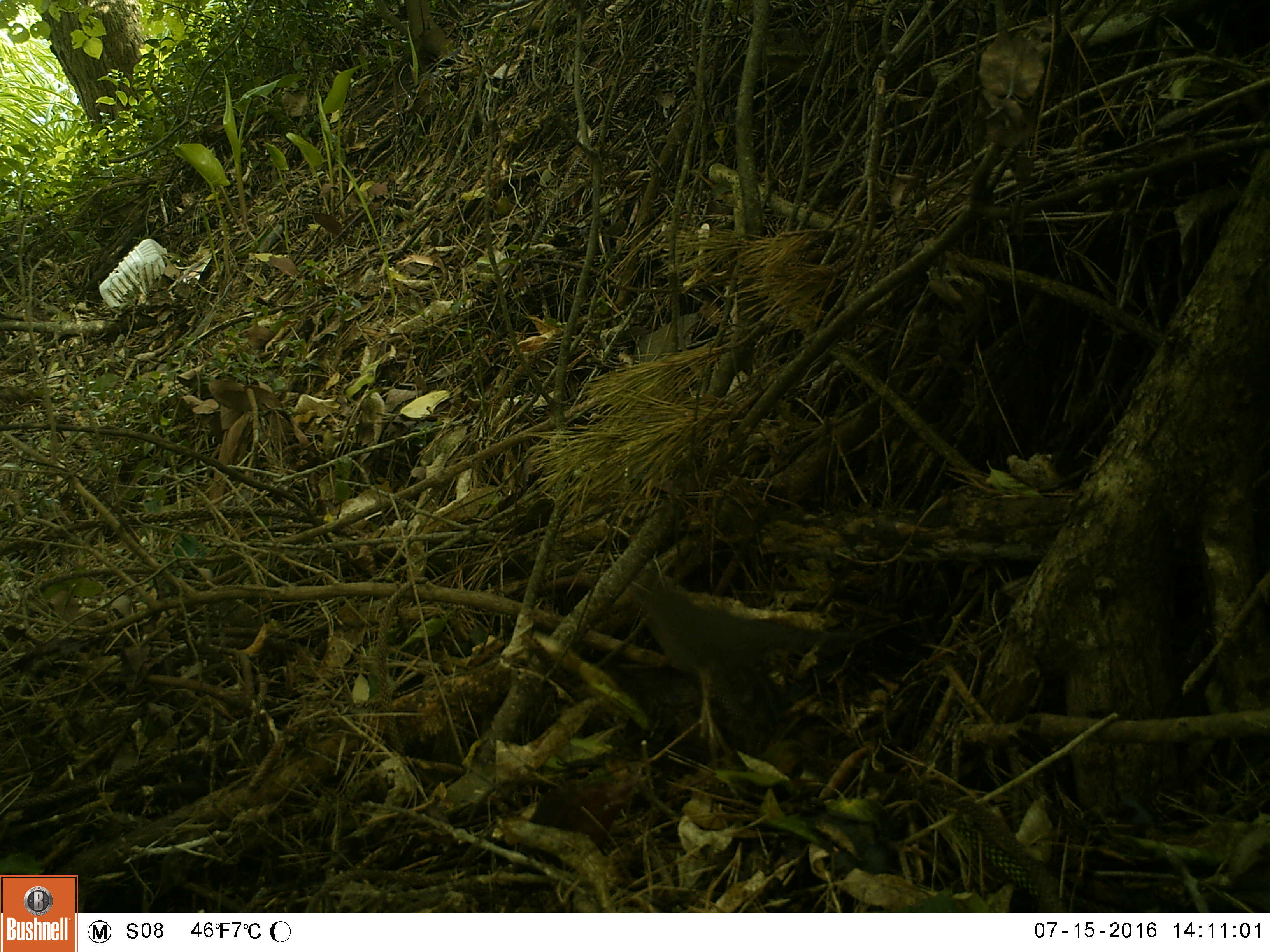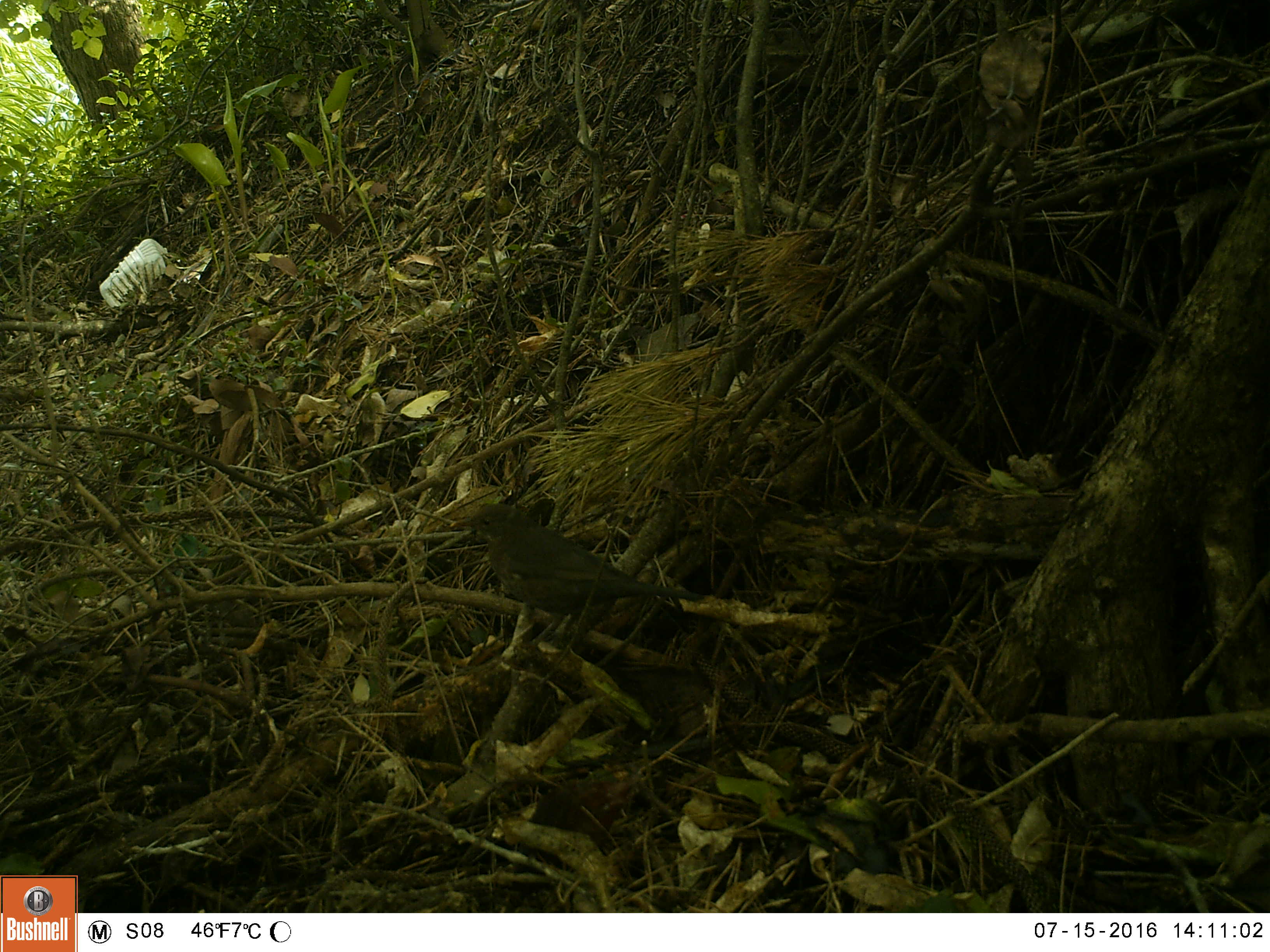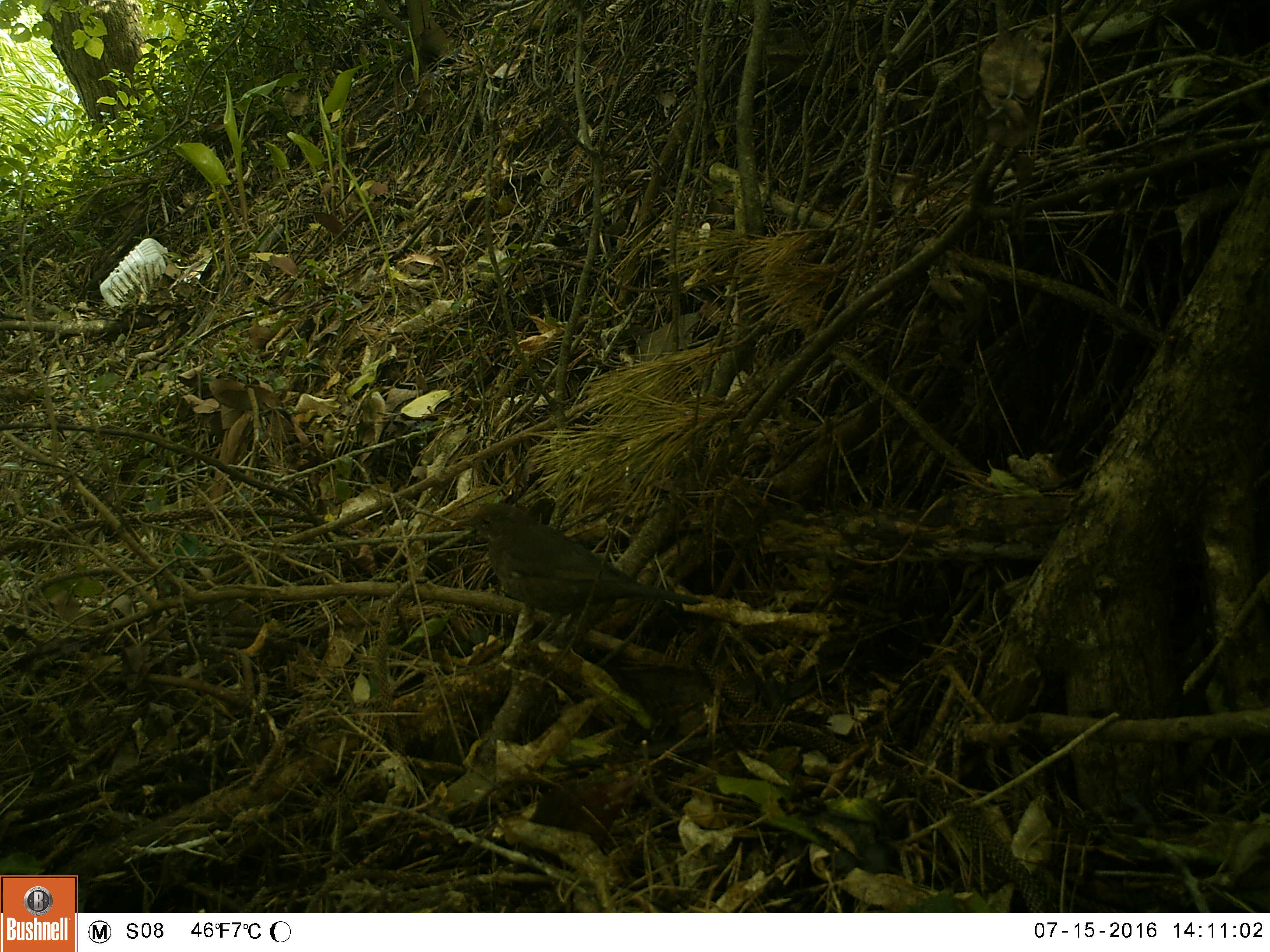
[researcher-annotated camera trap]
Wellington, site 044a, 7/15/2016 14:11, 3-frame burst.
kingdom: Animalia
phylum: Chordata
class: Aves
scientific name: Aves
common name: bird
Bird (Aves).